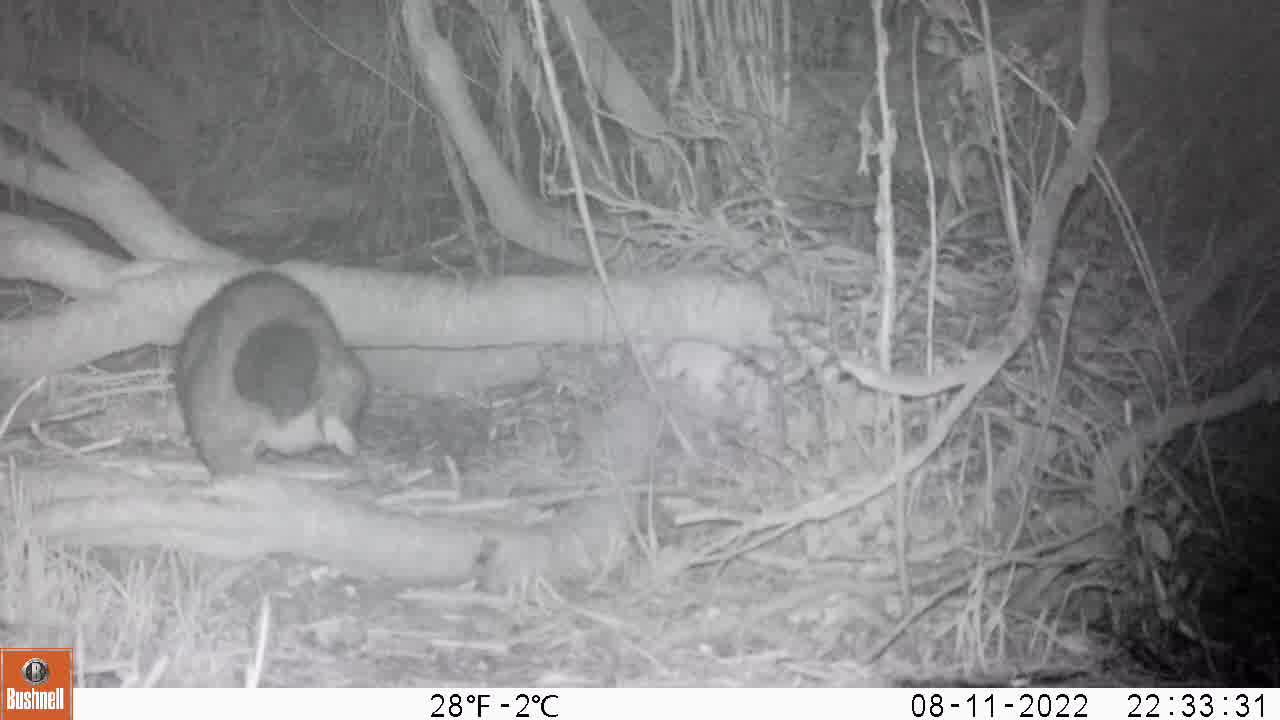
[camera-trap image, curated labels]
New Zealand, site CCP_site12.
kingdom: Animalia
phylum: Chordata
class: Mammalia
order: Diprotodontia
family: Phalangeridae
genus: Trichosurus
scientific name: Trichosurus vulpecula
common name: common brushtail possum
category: possum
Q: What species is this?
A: Possum (common brushtail possum) (Trichosurus vulpecula).